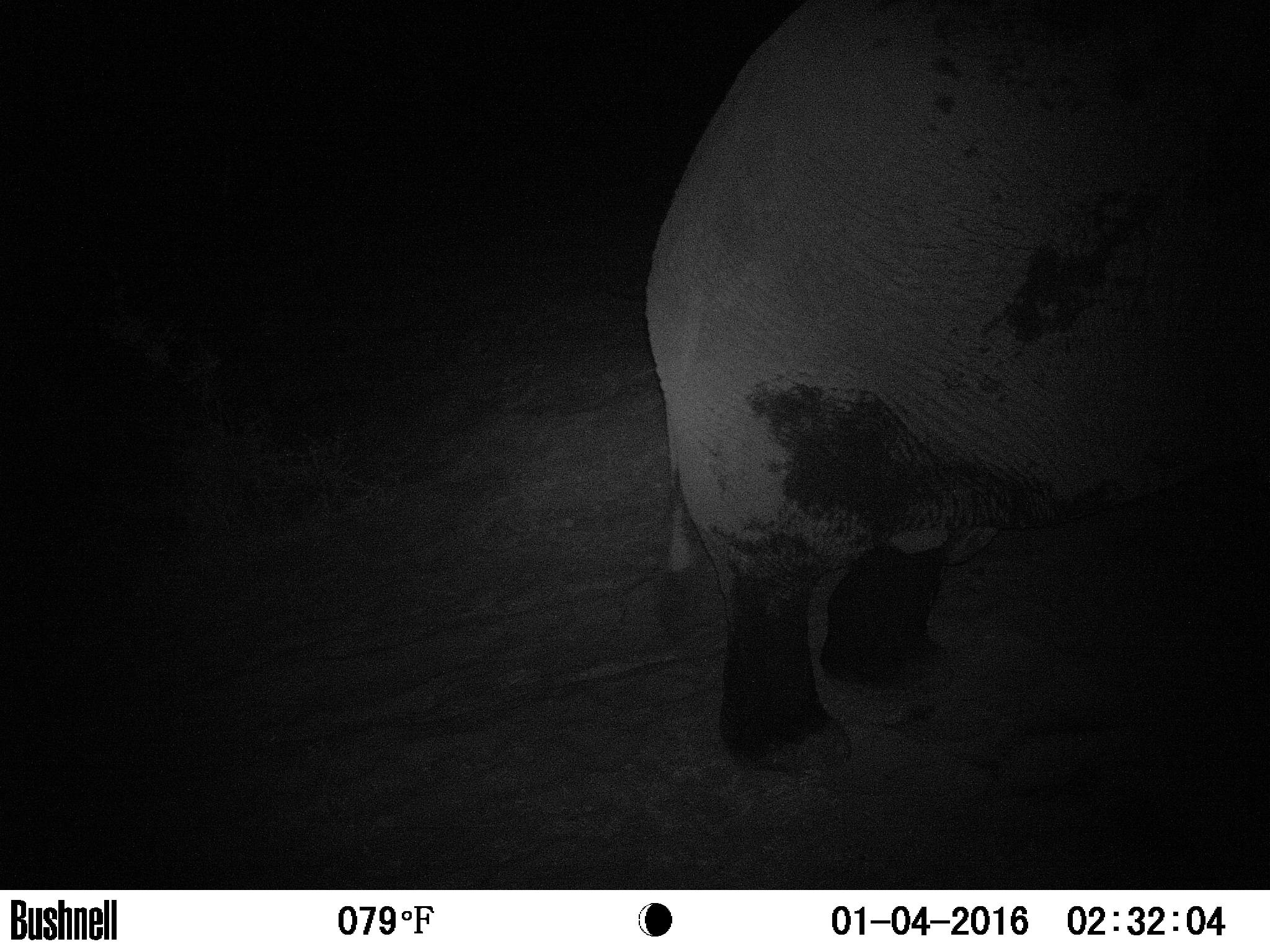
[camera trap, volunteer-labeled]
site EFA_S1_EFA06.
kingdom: Animalia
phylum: Chordata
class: Mammalia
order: Proboscidea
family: Elephantidae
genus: Loxodonta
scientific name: Loxodonta africana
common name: african bush elephant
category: elephant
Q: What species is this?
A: Elephant (african bush elephant) (Loxodonta africana).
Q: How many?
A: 1.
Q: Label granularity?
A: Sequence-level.